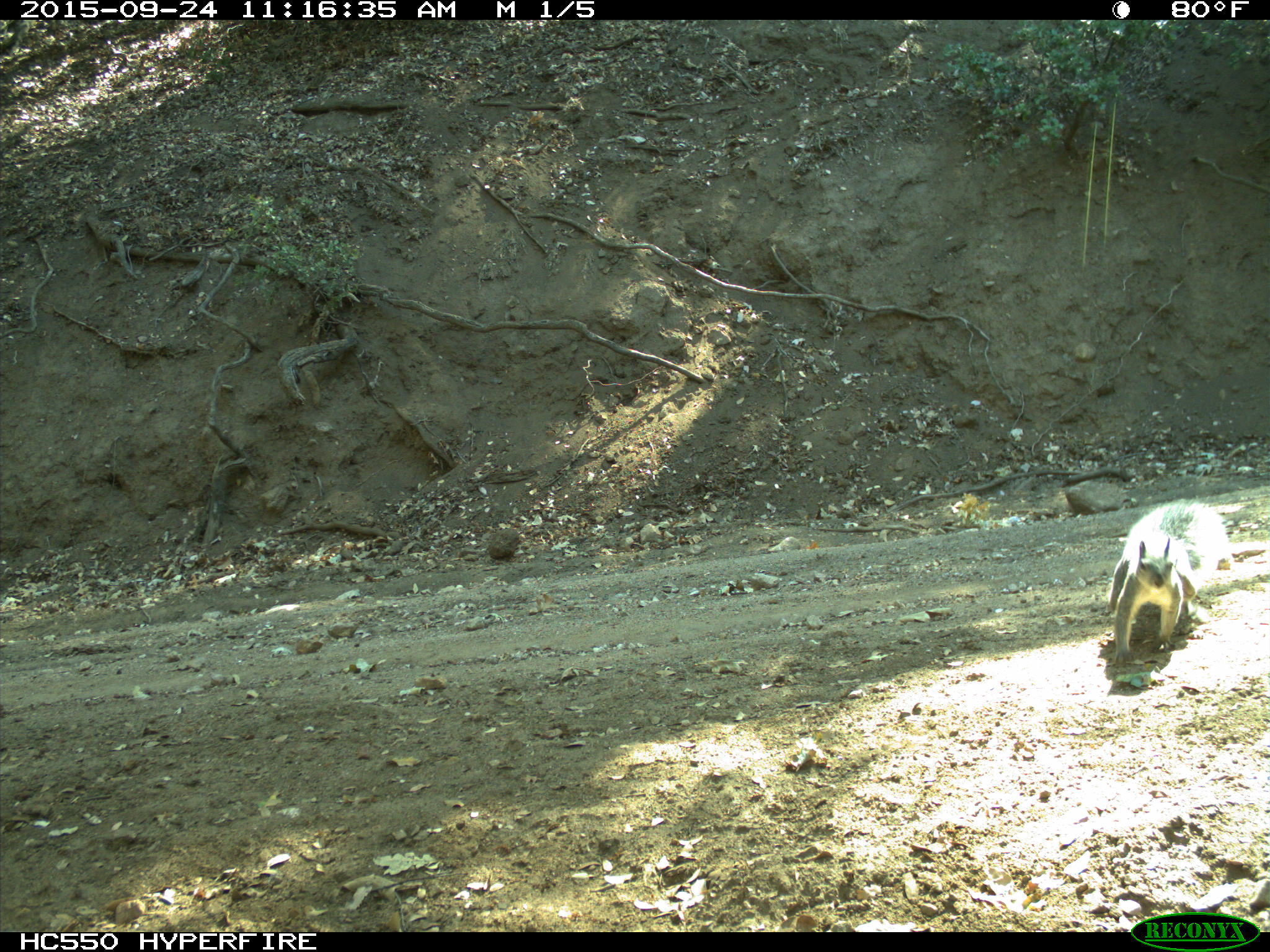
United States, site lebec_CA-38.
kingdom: Animalia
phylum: Chordata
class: Mammalia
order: Rodentia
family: Sciuridae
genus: Sciurus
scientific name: Sciurus carolinensis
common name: eastern gray squirrel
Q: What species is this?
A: Sciurus carolinensis (eastern gray squirrel).